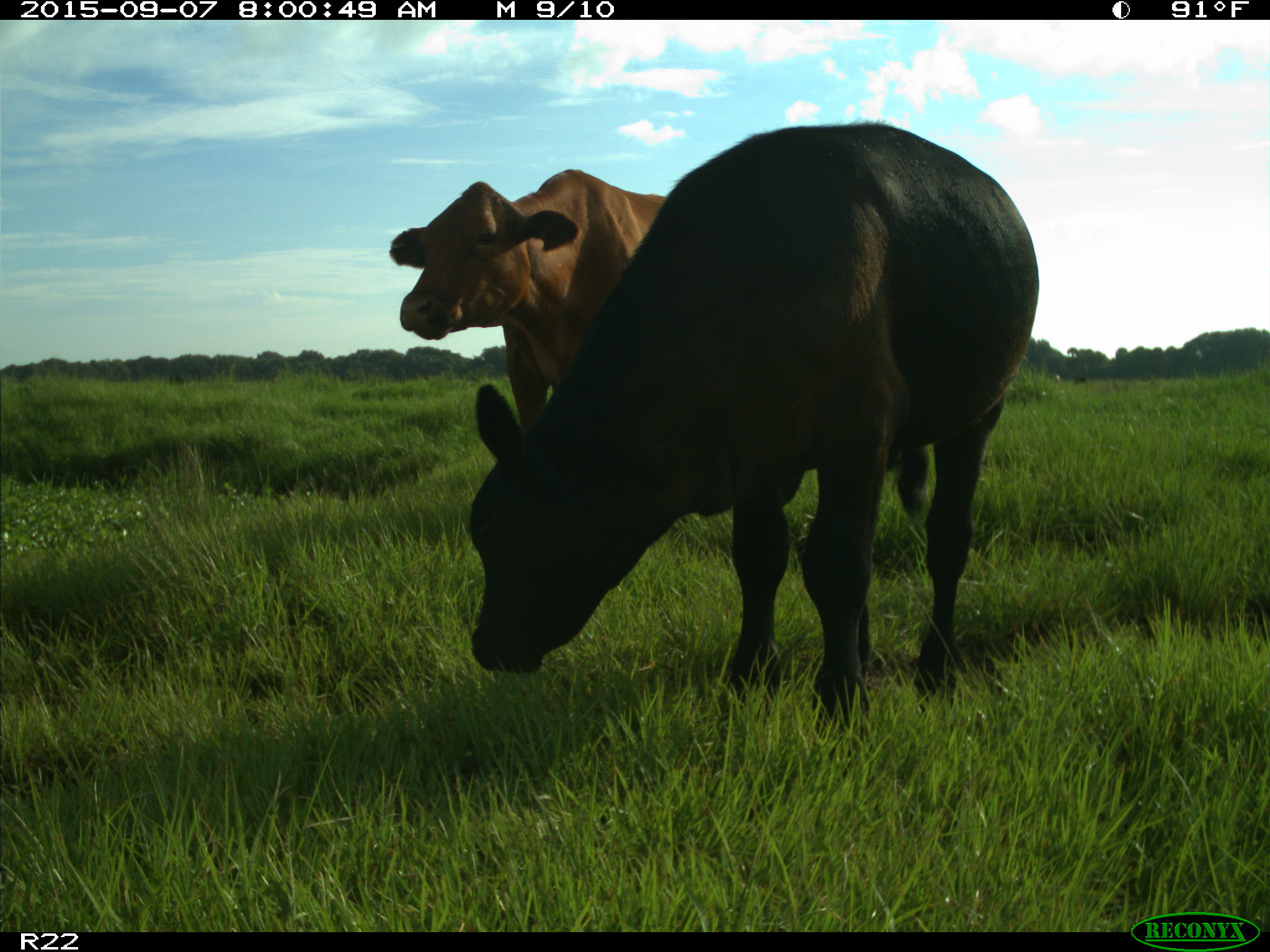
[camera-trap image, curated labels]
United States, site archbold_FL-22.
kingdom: Animalia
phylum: Chordata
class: Mammalia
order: Artiodactyla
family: Bovidae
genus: Bos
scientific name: Bos taurus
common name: domestic cow